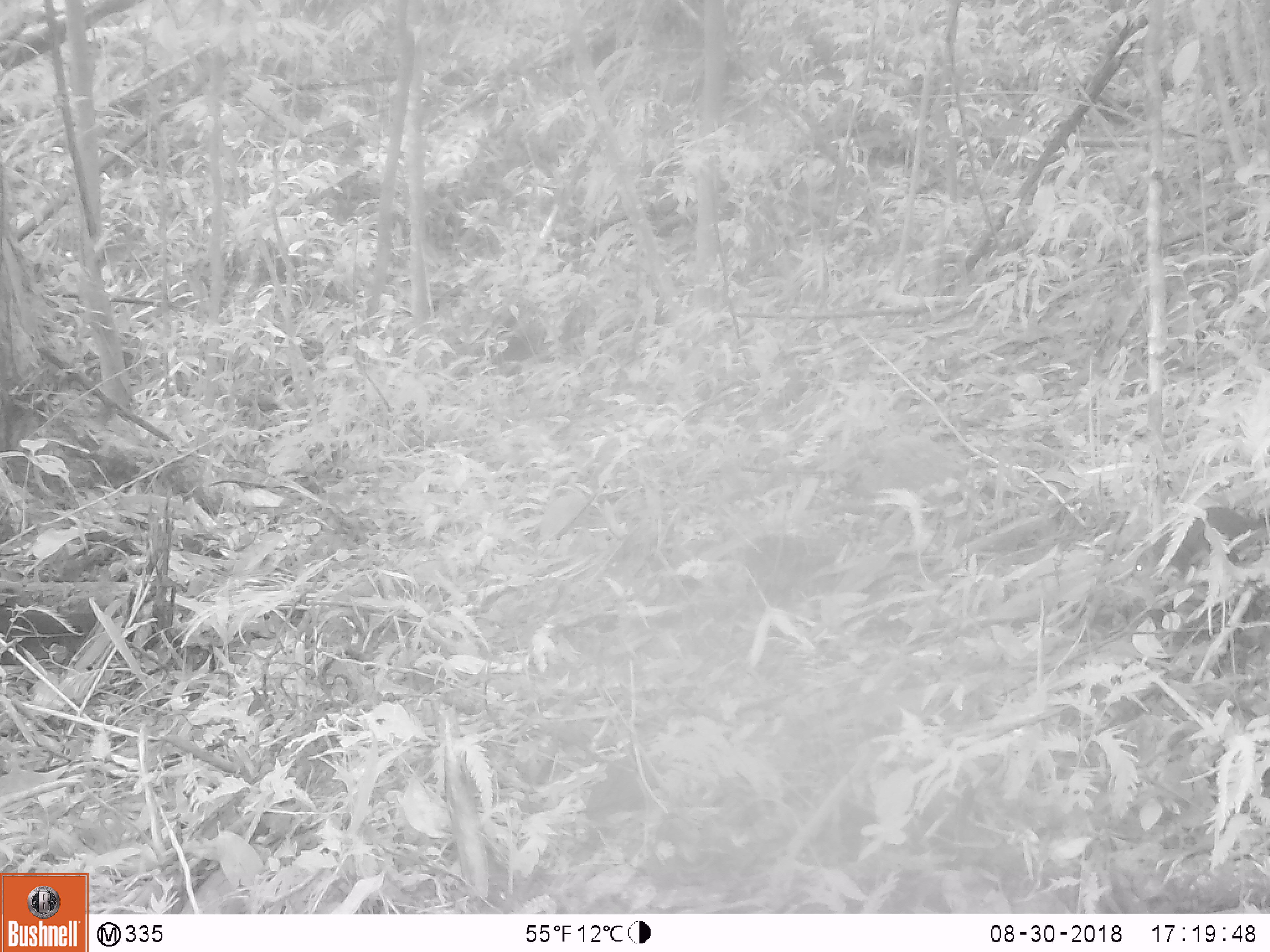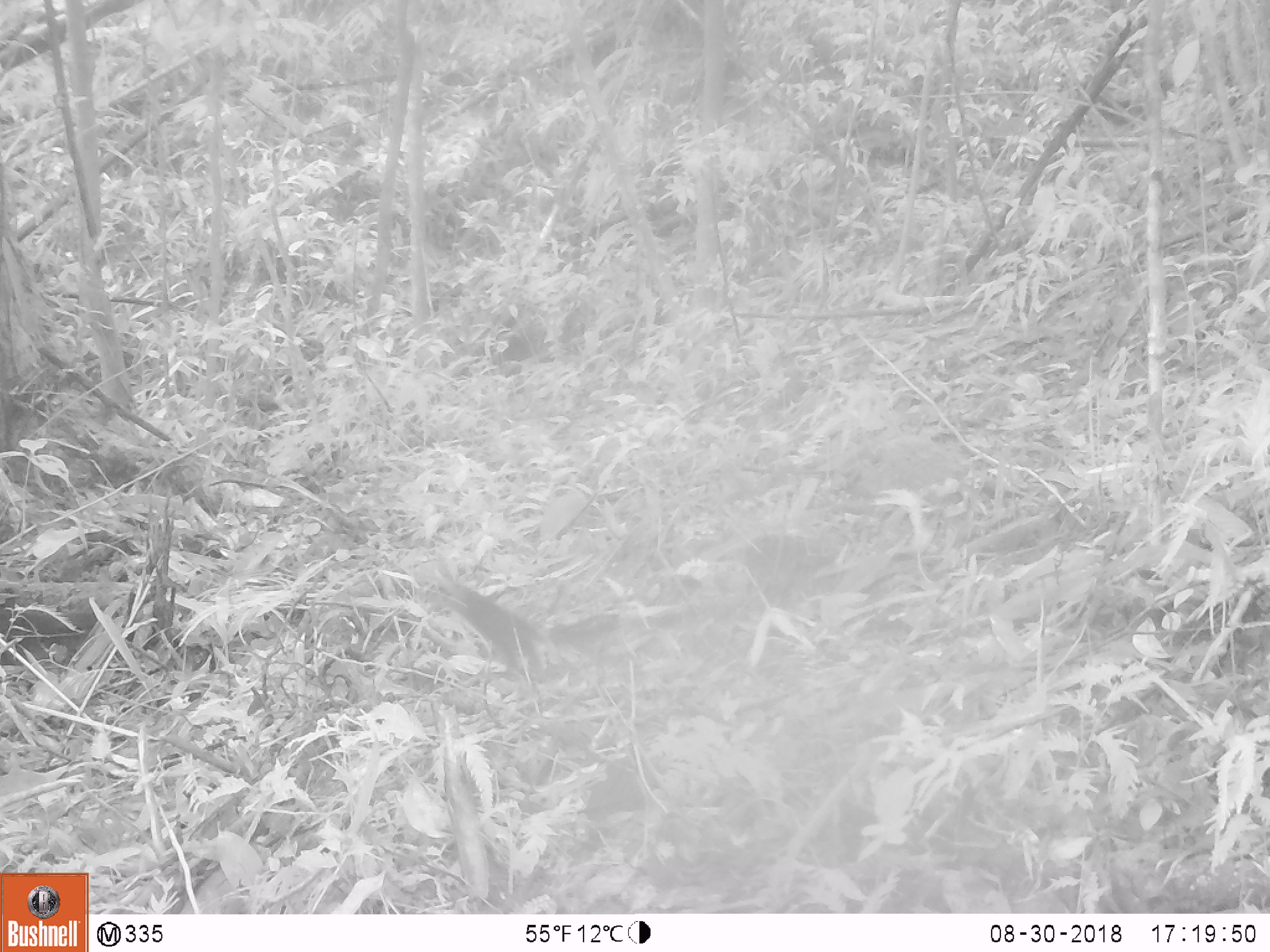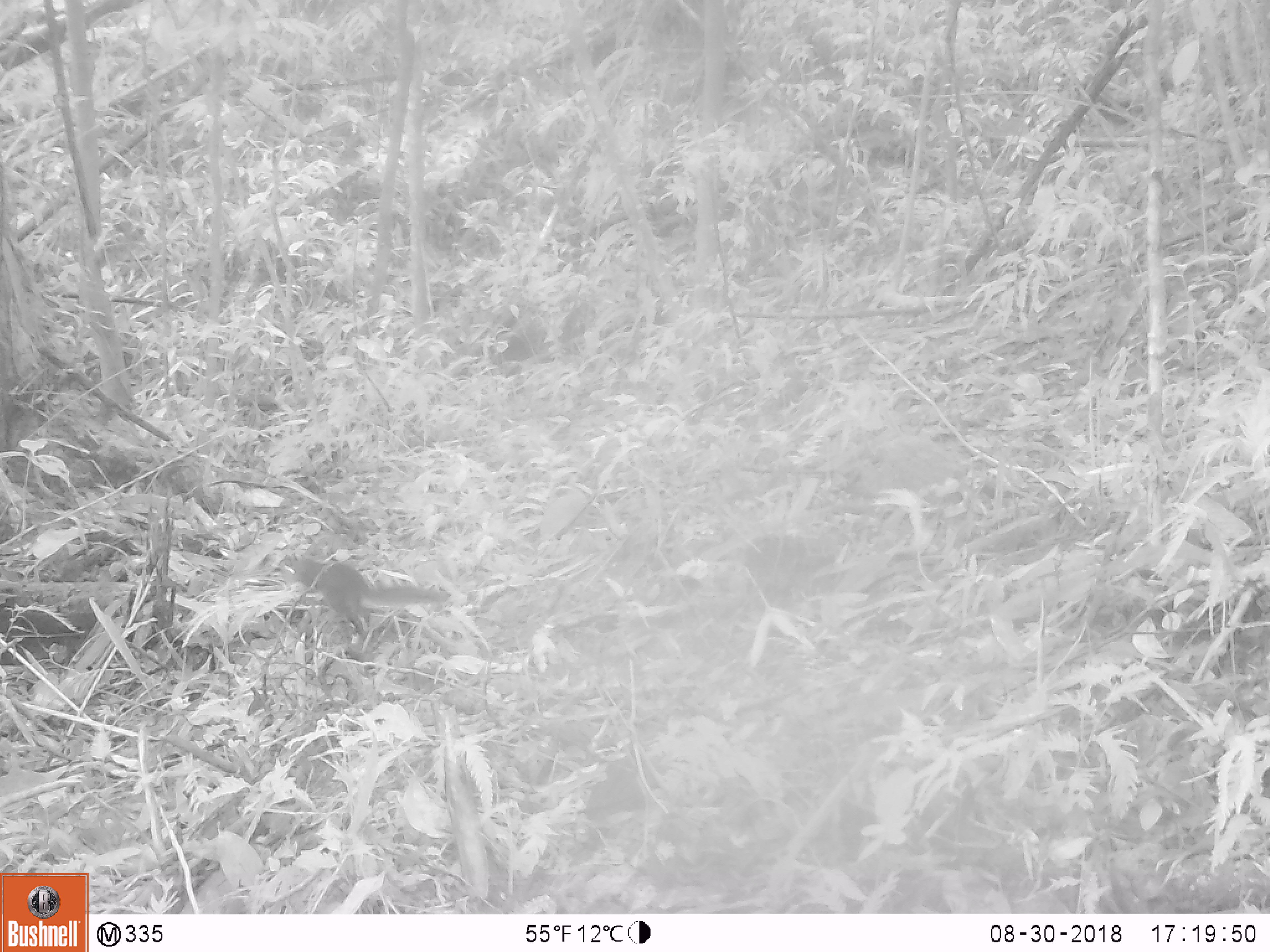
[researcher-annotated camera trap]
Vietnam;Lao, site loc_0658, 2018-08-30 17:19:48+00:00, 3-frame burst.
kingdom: Animalia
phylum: Chordata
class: Mammalia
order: Rodentia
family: Sciuridae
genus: Dremomys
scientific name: Dremomys rufigenis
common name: red-cheeked squirrel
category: red cheeked squirrel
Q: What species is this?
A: Red cheeked squirrel (red-cheeked squirrel) (Dremomys rufigenis).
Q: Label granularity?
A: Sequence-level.